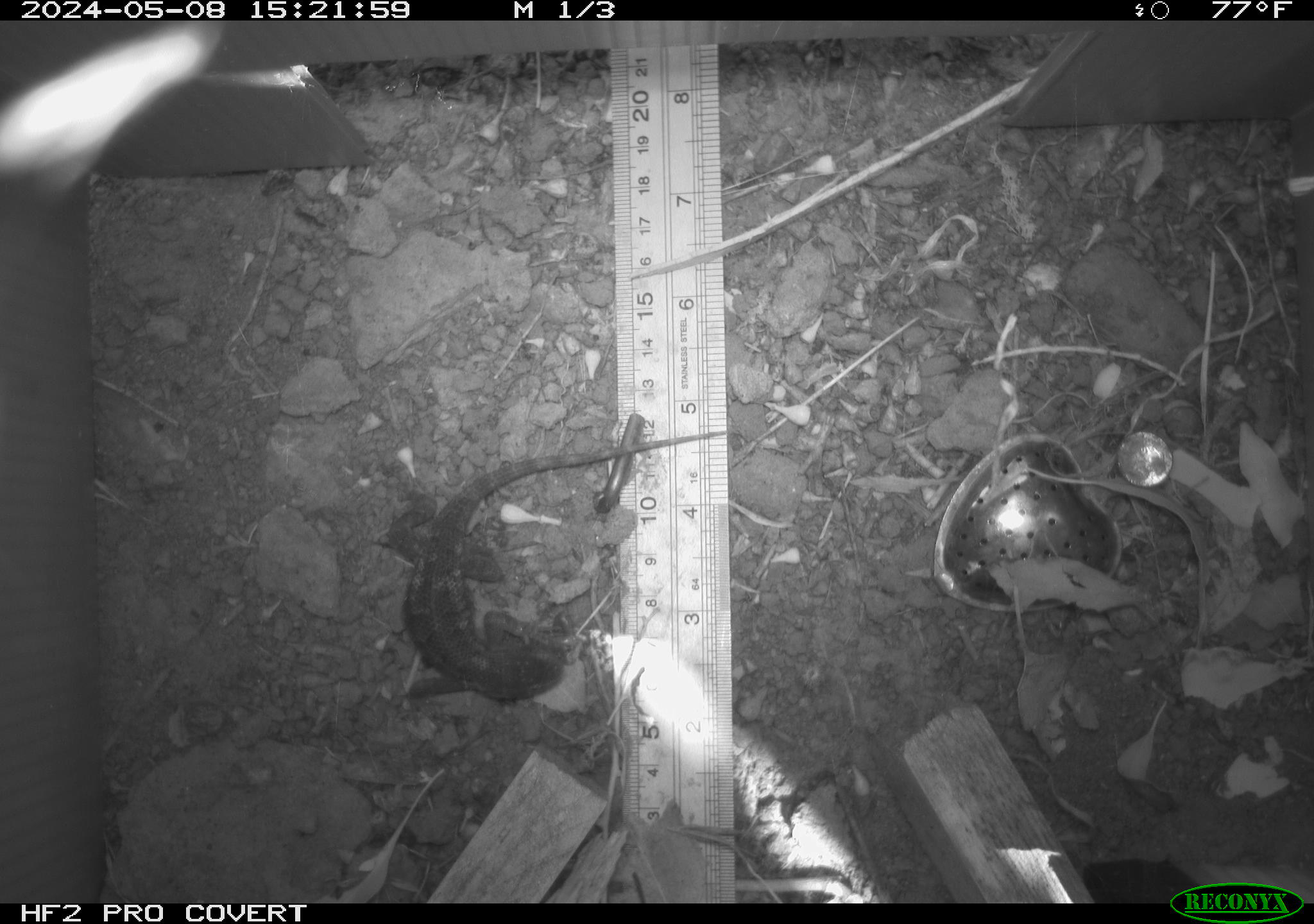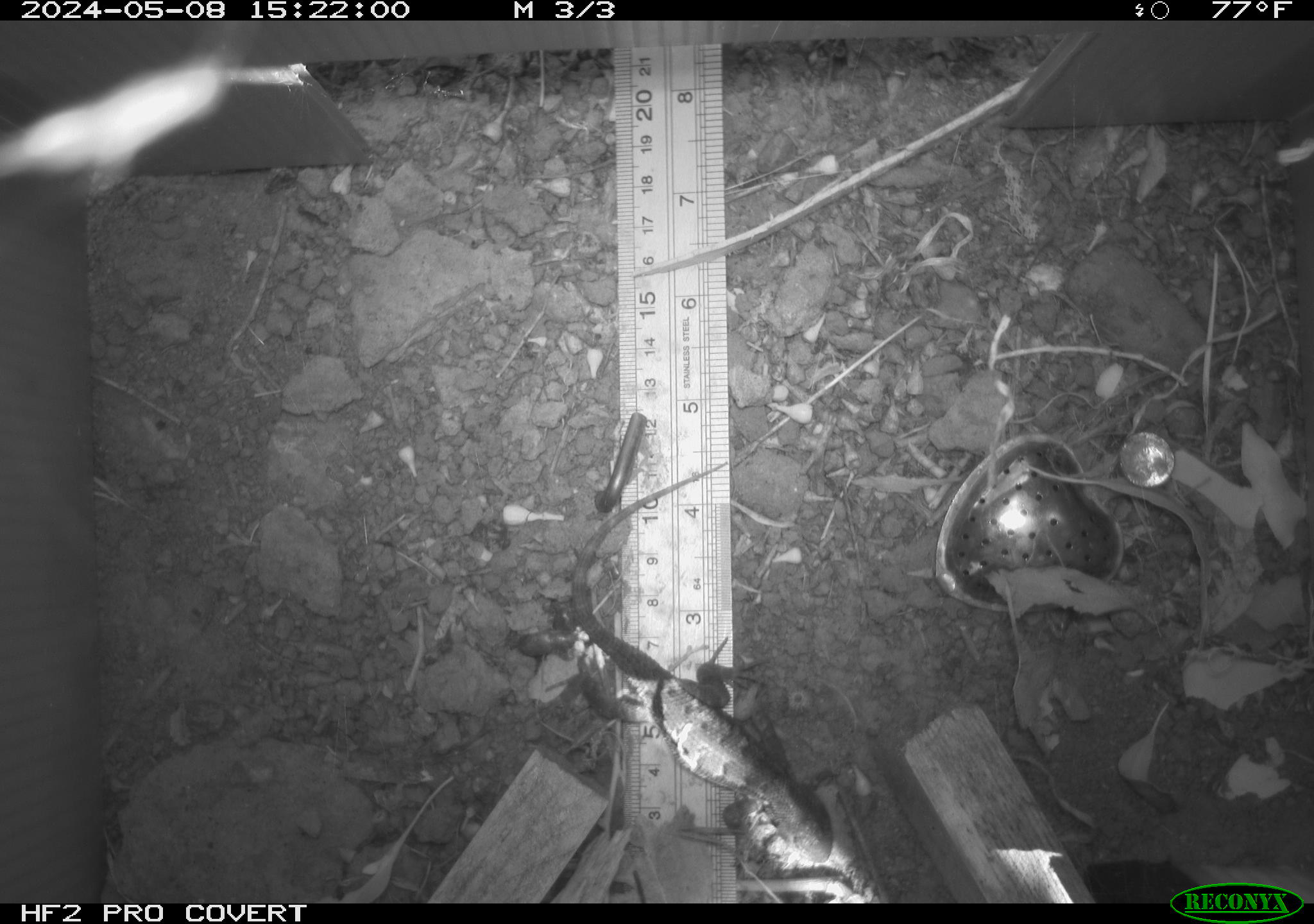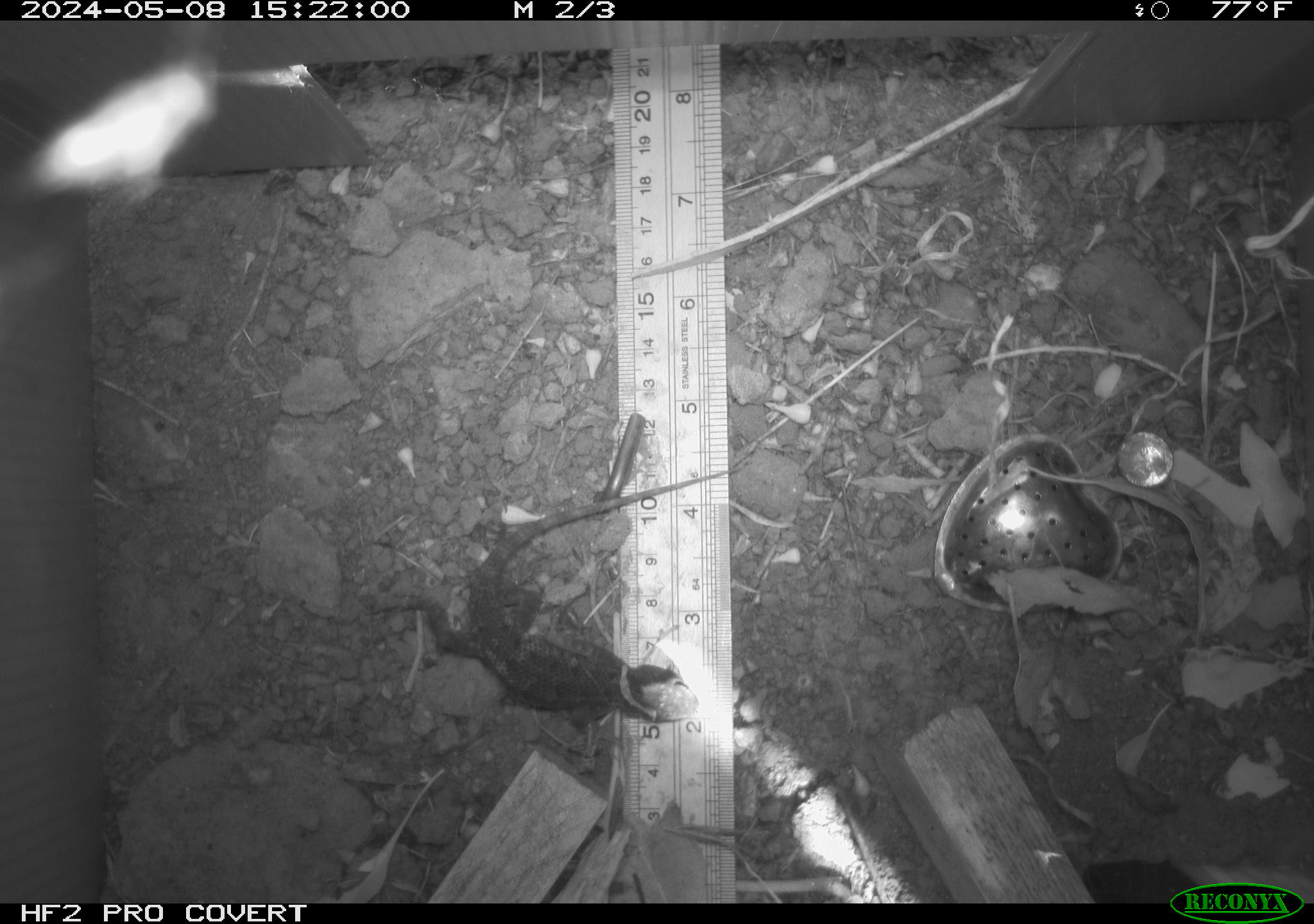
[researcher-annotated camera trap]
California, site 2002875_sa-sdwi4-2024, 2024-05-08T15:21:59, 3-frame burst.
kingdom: Animalia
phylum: Chordata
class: Reptilia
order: Squamata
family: Phrynosomatidae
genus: Sceloporus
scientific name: Sceloporus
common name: spiny lizards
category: sceloporus species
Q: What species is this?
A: Sceloporus species (spiny lizards) (Sceloporus).